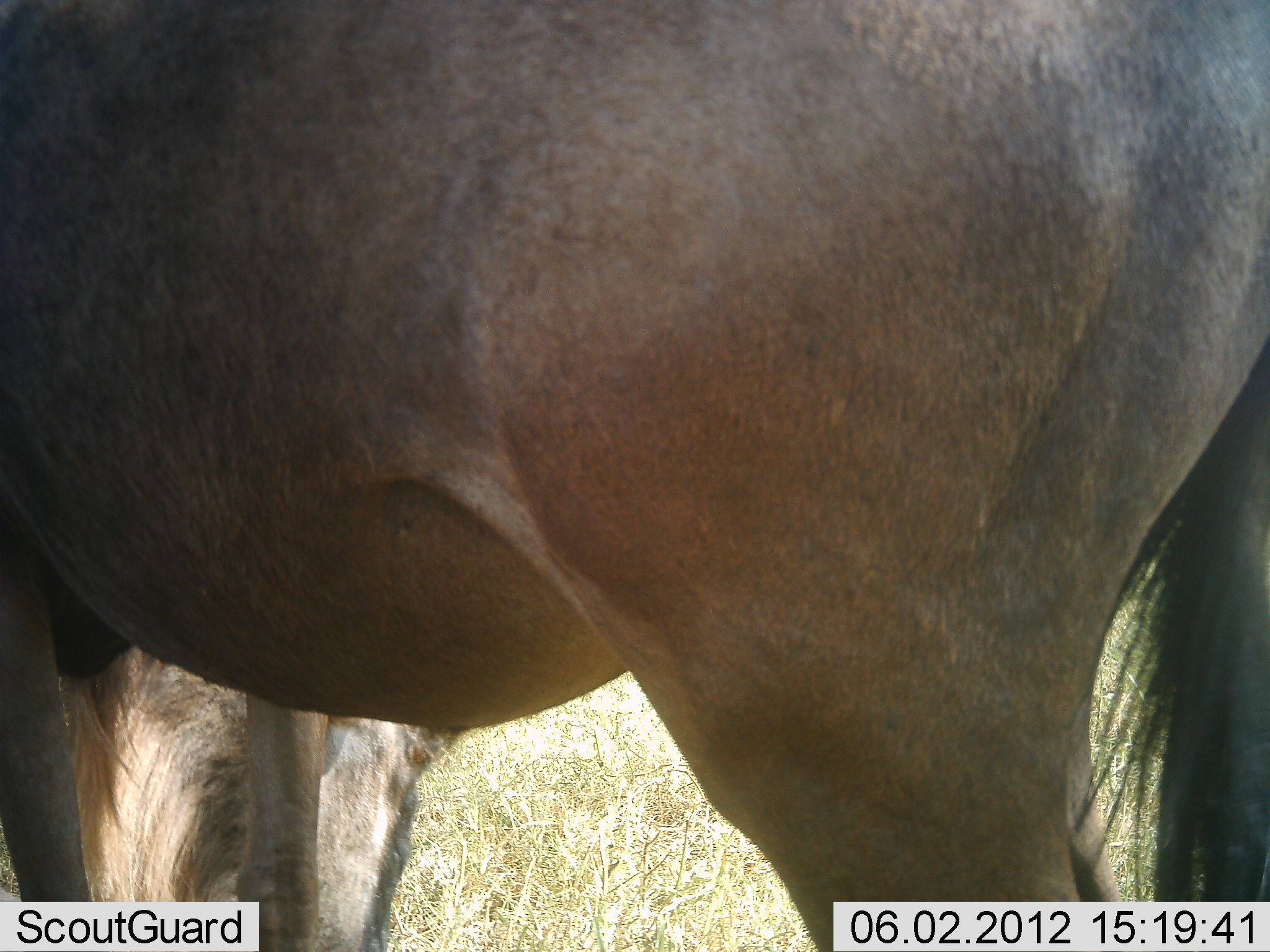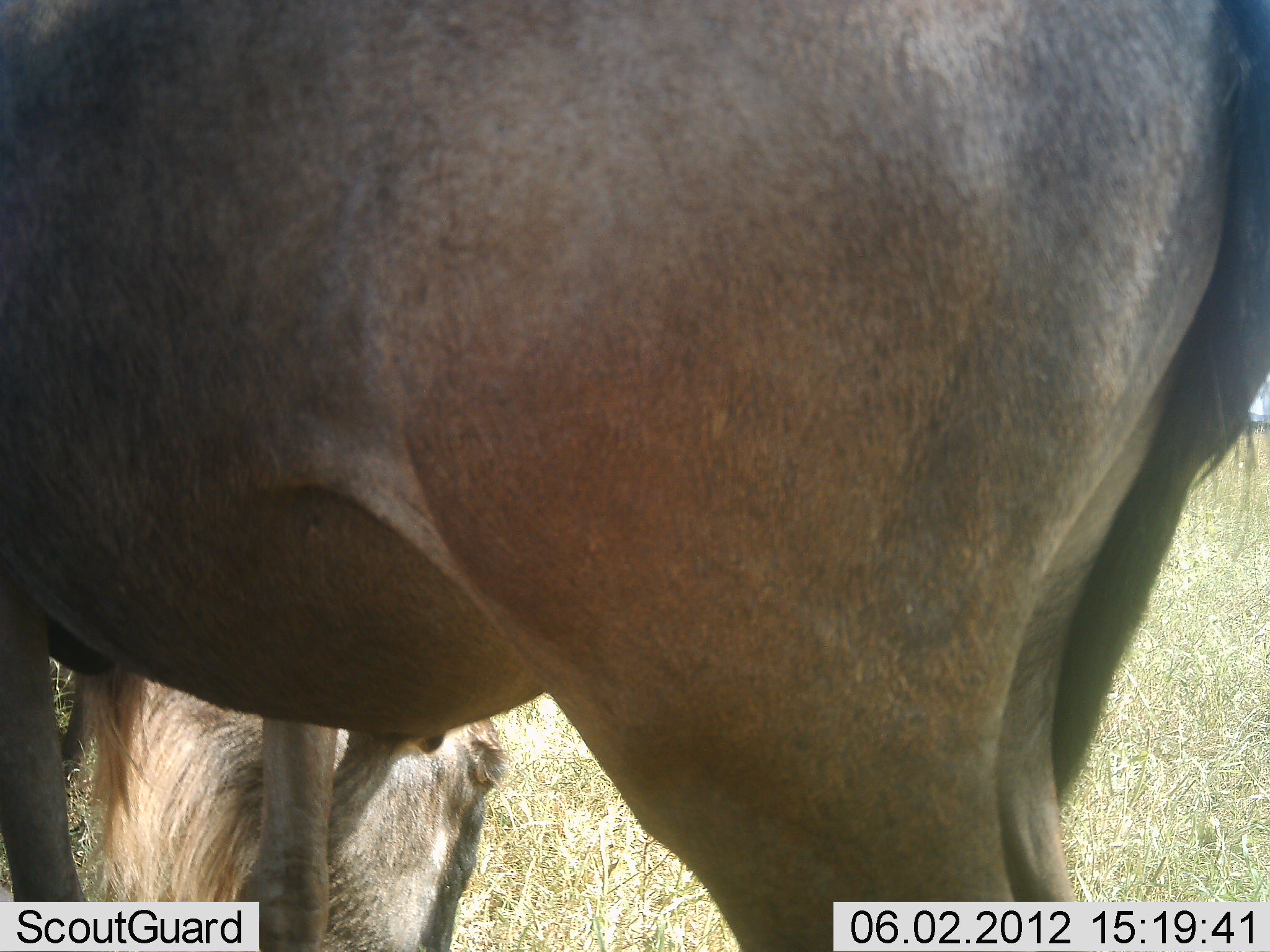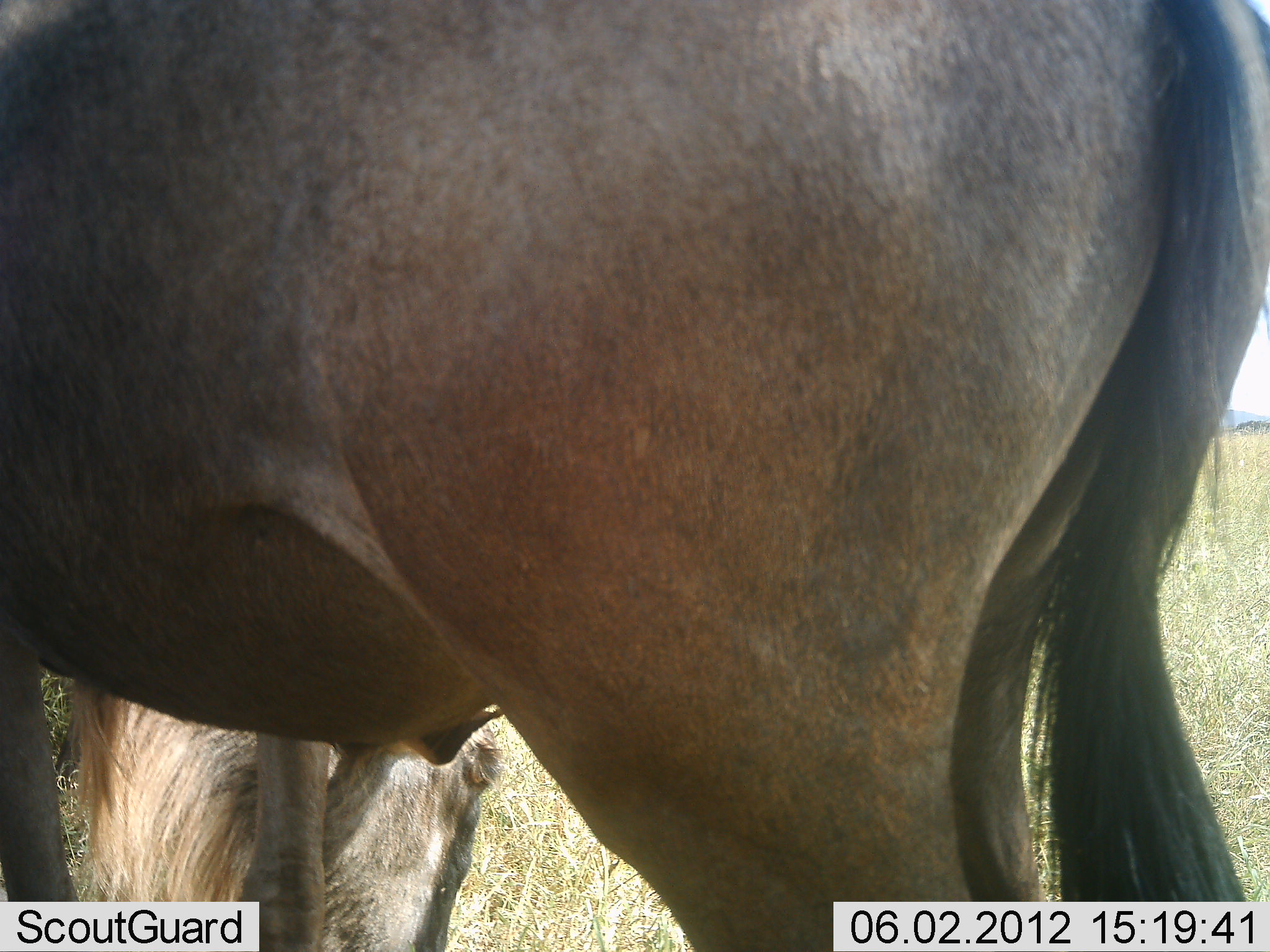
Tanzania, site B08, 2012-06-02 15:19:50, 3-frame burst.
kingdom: Animalia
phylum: Chordata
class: Mammalia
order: Artiodactyla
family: Bovidae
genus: Connochaetes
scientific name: Connochaetes taurinus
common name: blue wildebeest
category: wildebeest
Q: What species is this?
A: Wildebeest (blue wildebeest) (Connochaetes taurinus).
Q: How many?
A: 1.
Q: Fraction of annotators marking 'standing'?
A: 60%.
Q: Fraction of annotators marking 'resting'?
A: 40%.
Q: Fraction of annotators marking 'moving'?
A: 0%.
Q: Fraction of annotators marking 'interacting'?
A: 0%.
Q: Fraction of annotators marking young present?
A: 20%.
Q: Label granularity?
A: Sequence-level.